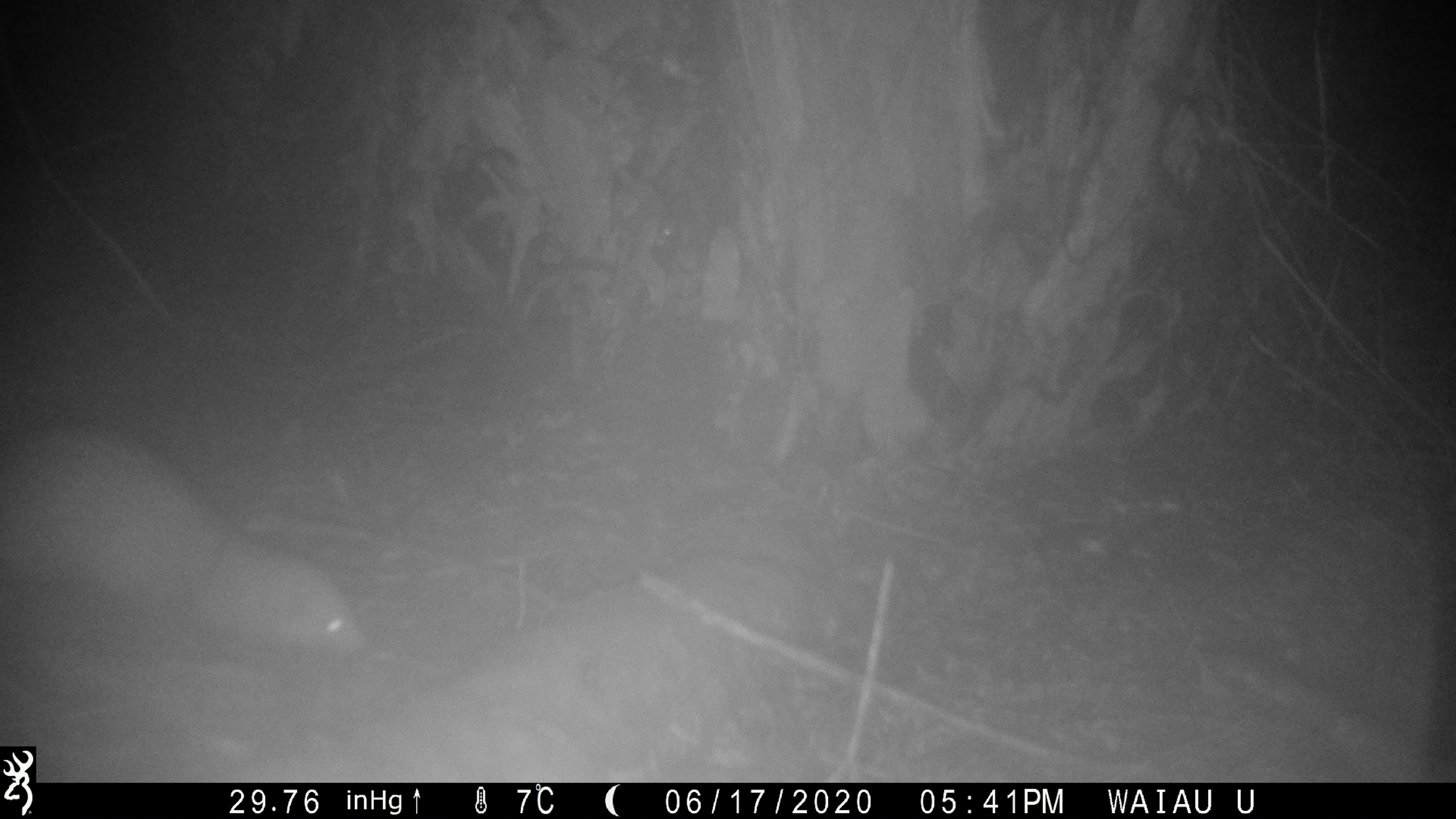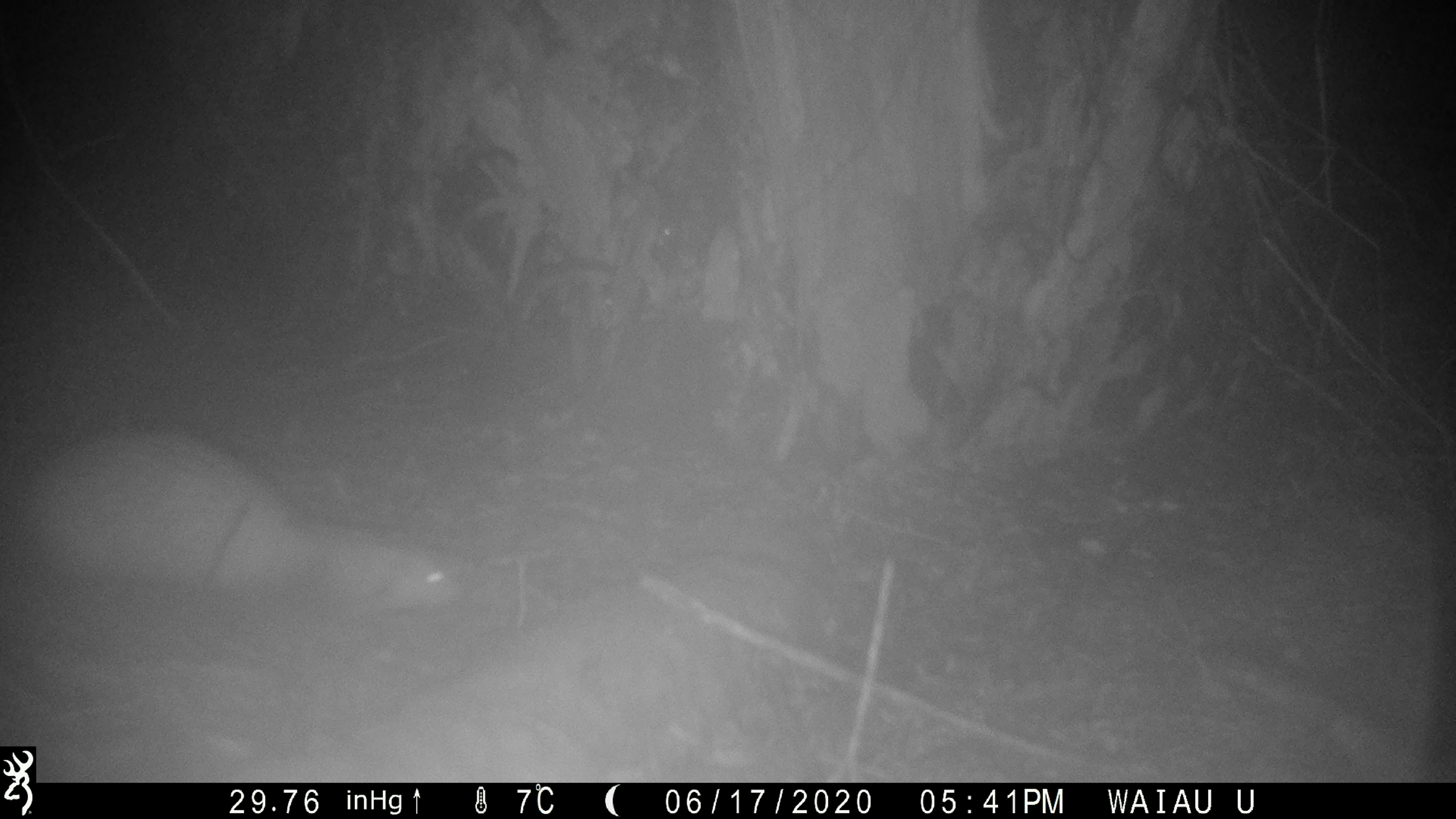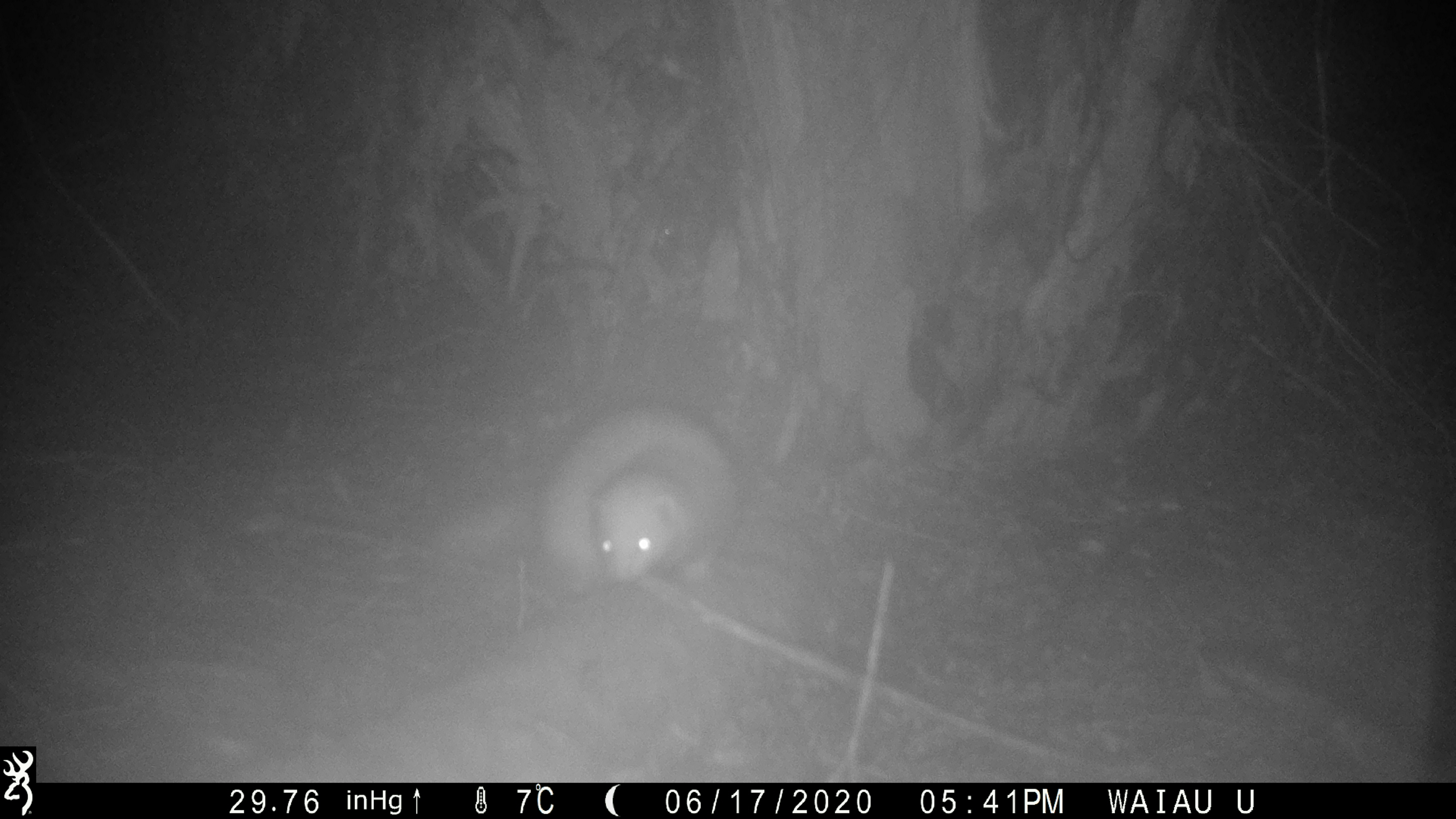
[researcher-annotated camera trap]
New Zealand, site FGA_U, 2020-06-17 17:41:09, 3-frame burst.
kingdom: Animalia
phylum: Chordata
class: Mammalia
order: Carnivora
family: Mustelidae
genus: Mustela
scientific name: Mustela furo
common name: ferret